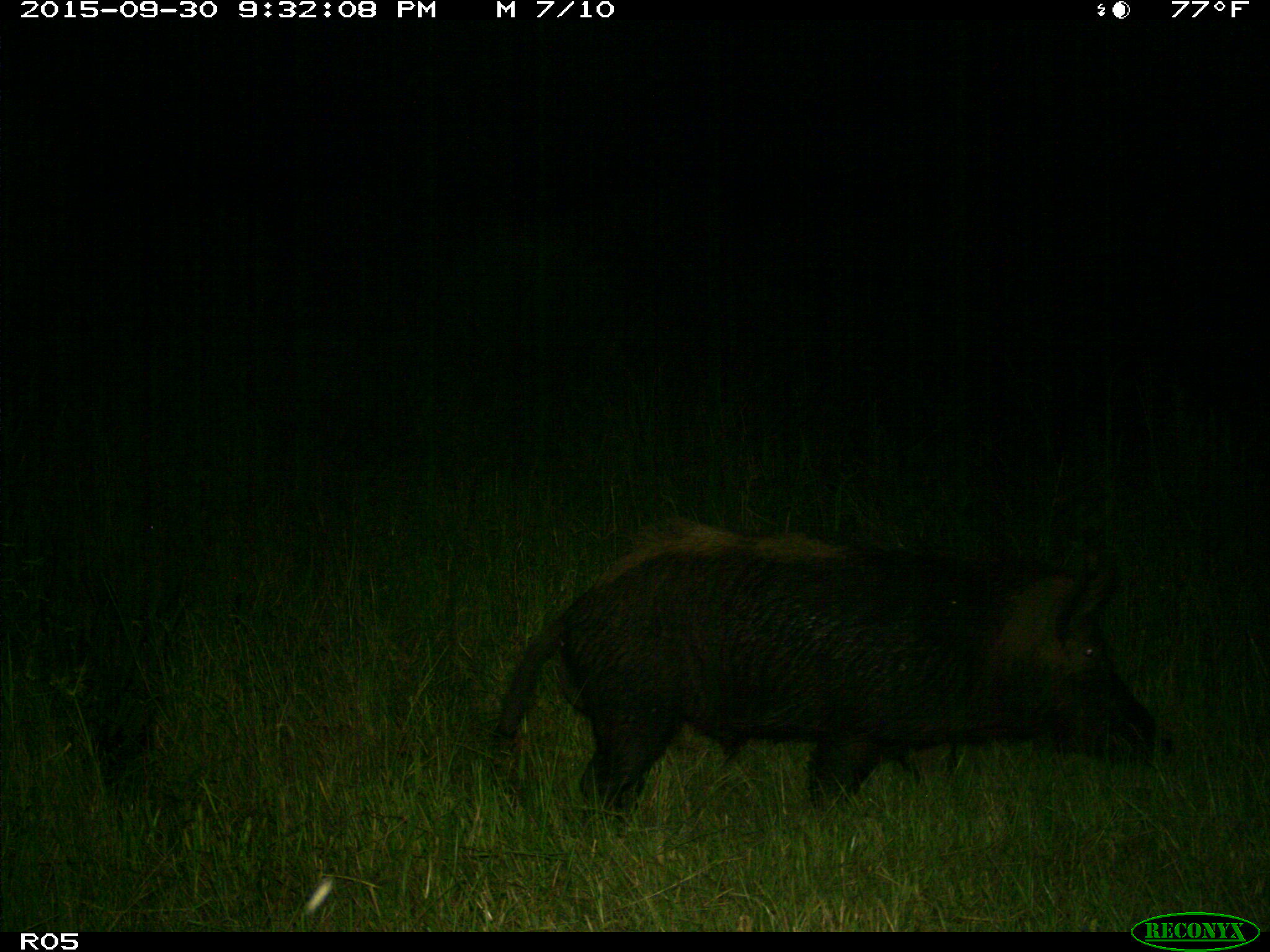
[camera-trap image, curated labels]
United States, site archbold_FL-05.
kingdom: Animalia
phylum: Chordata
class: Mammalia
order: Artiodactyla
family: Suidae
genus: Sus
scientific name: Sus scrofa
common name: wild boar